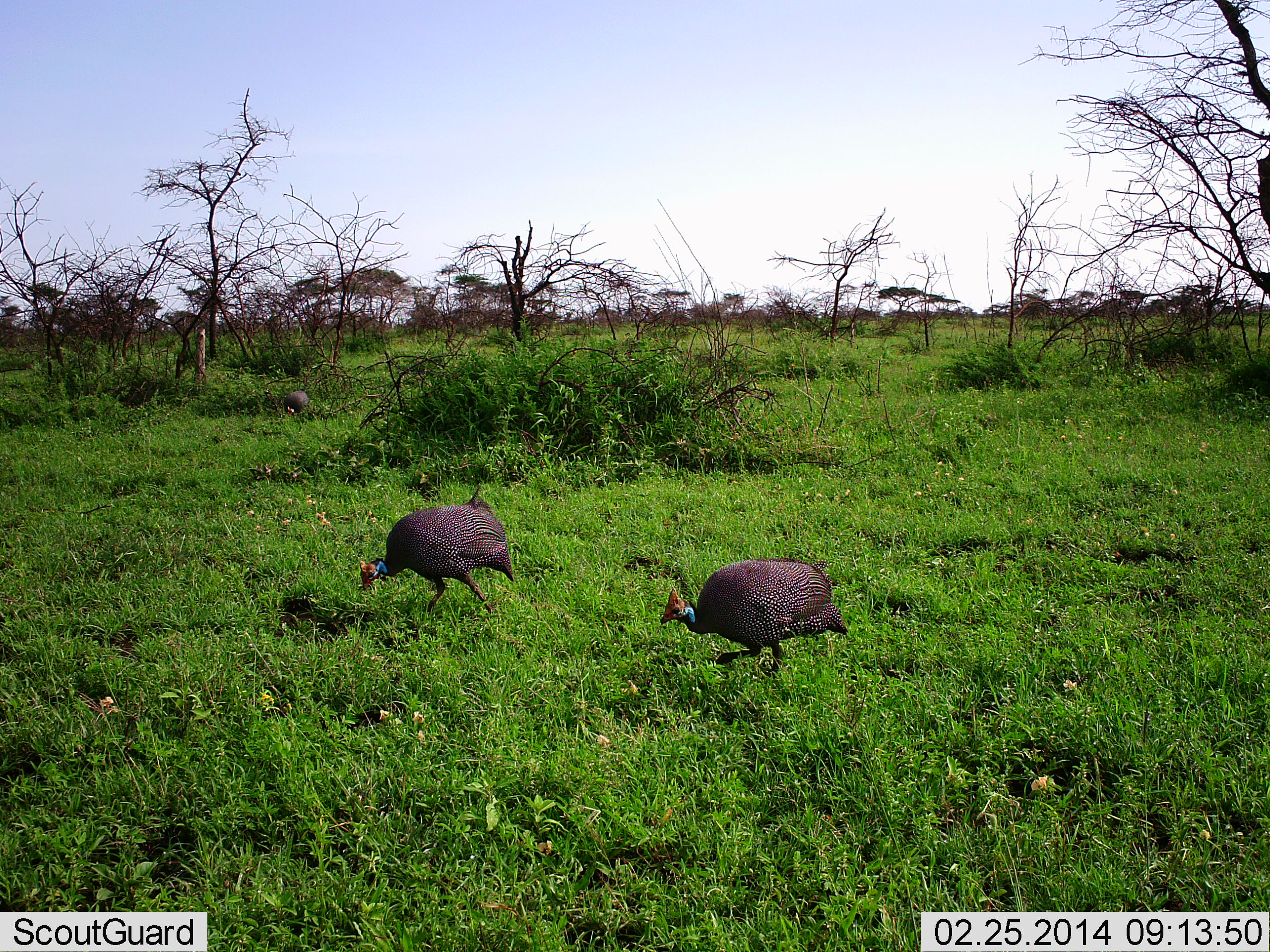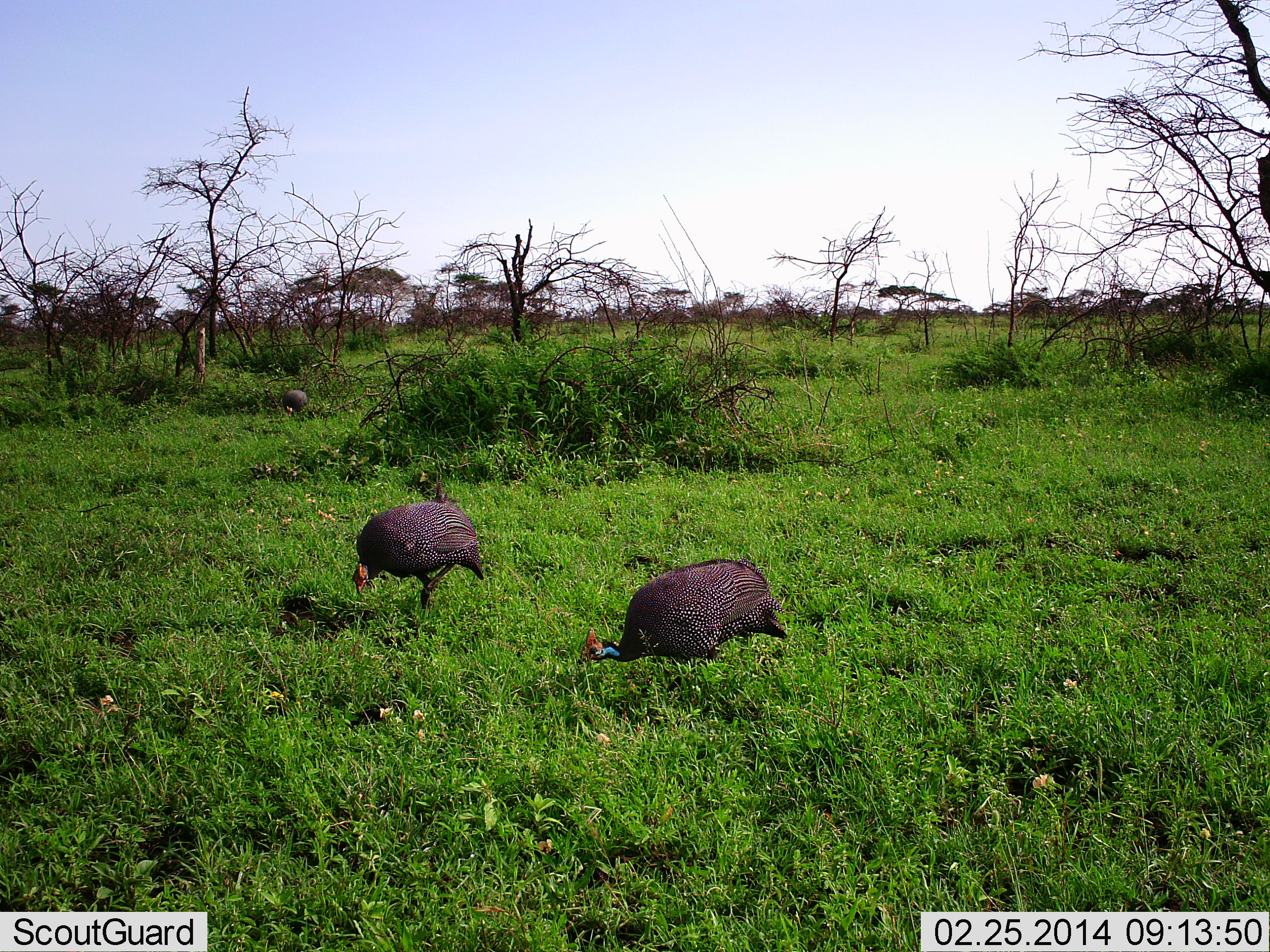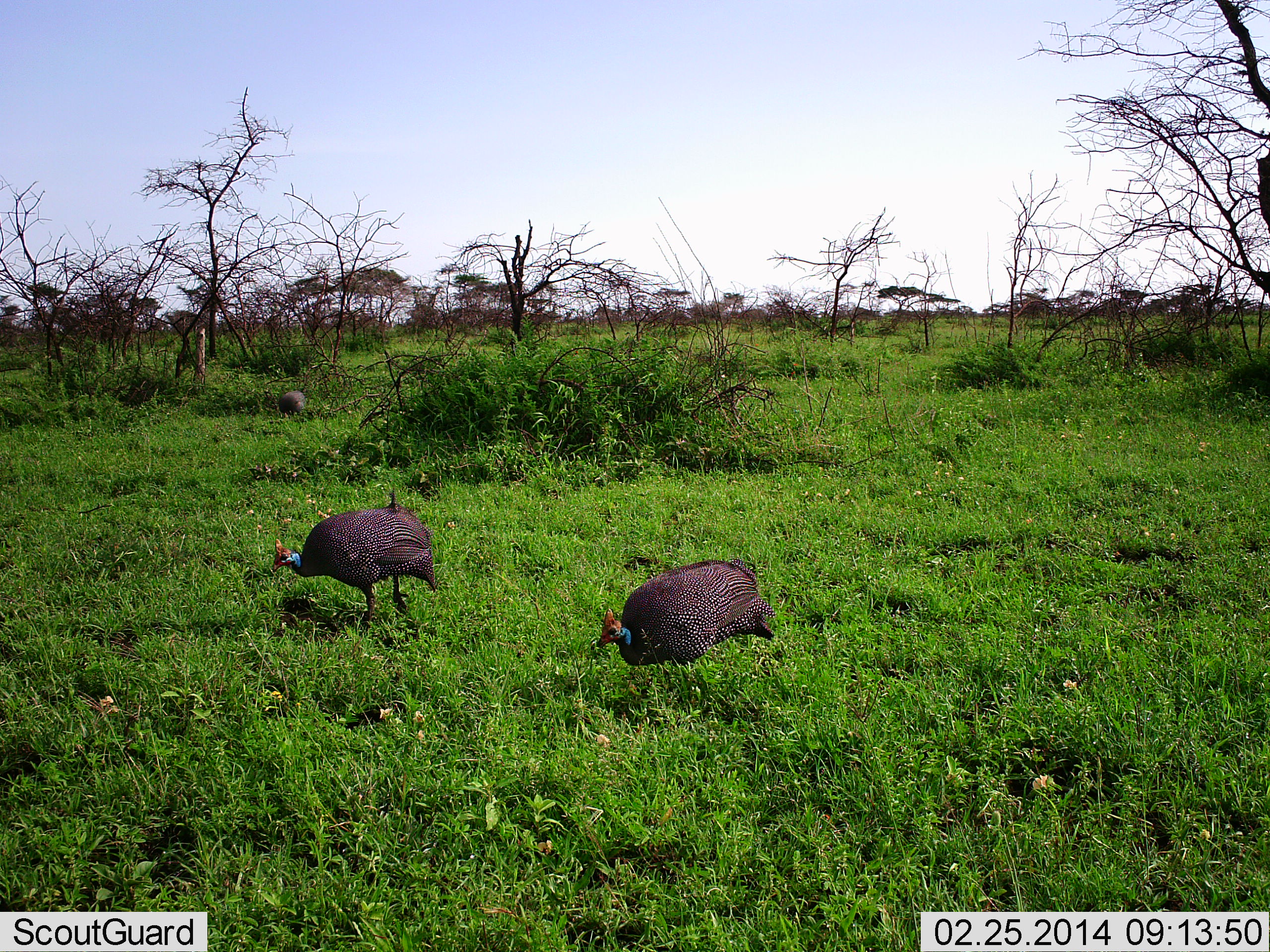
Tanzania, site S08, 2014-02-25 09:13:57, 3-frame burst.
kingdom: Animalia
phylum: Chordata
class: Aves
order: Galliformes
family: Numididae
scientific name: Numididae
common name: guinea fowl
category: guineafowl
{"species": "guineafowl (guinea fowl) (Numididae)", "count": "3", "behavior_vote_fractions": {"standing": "10%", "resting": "0%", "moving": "40%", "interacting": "0%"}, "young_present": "0%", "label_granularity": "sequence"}